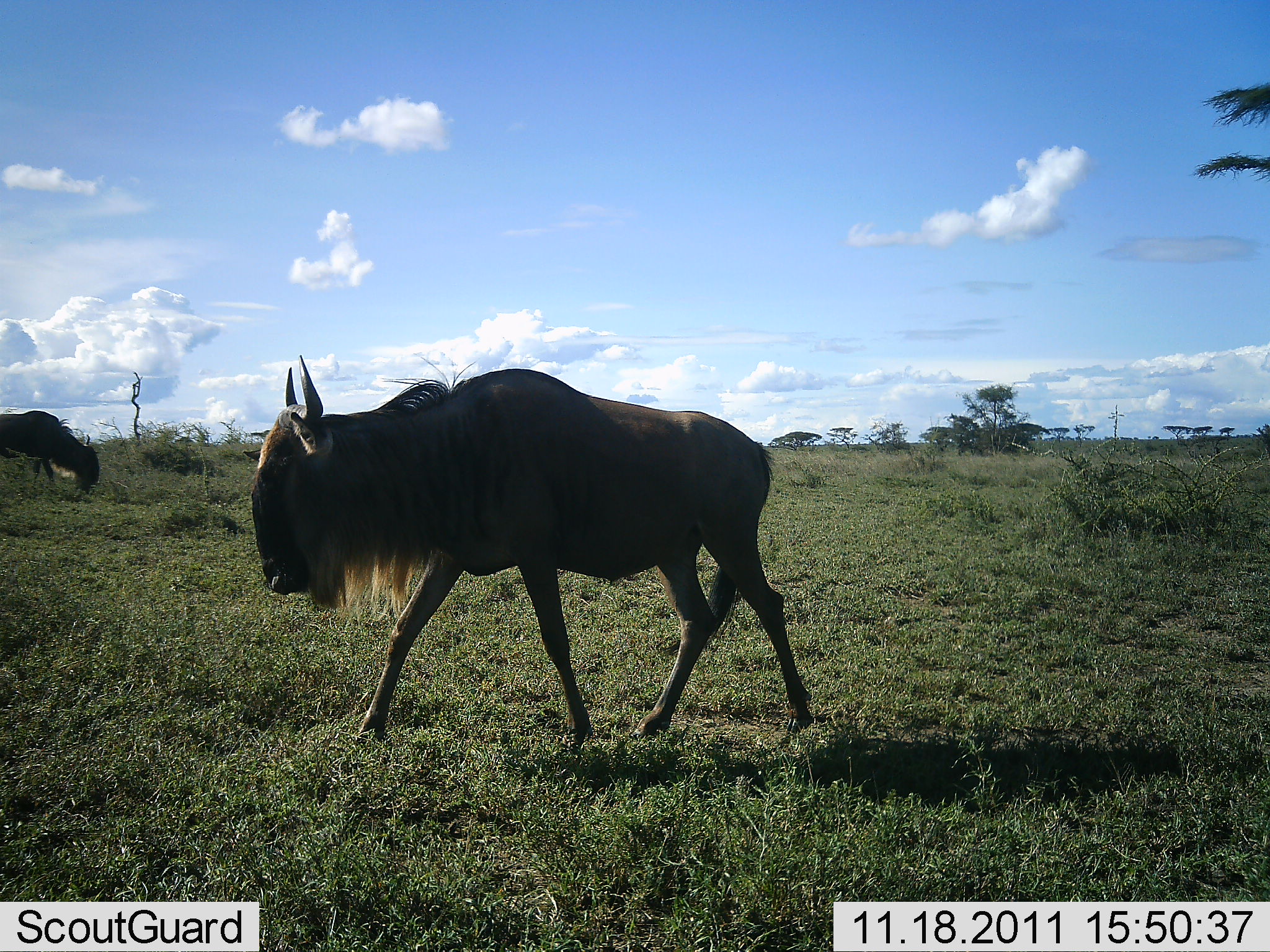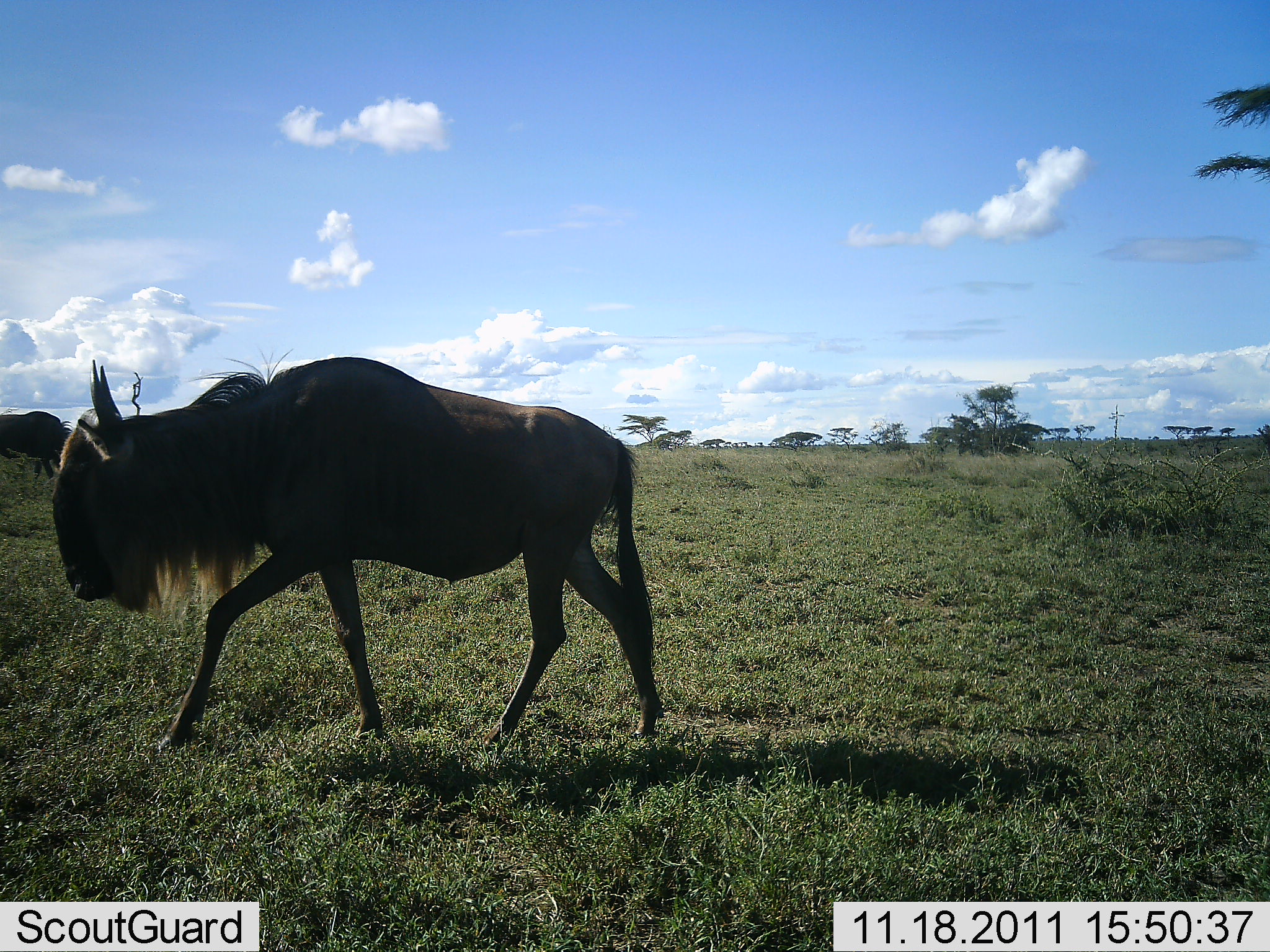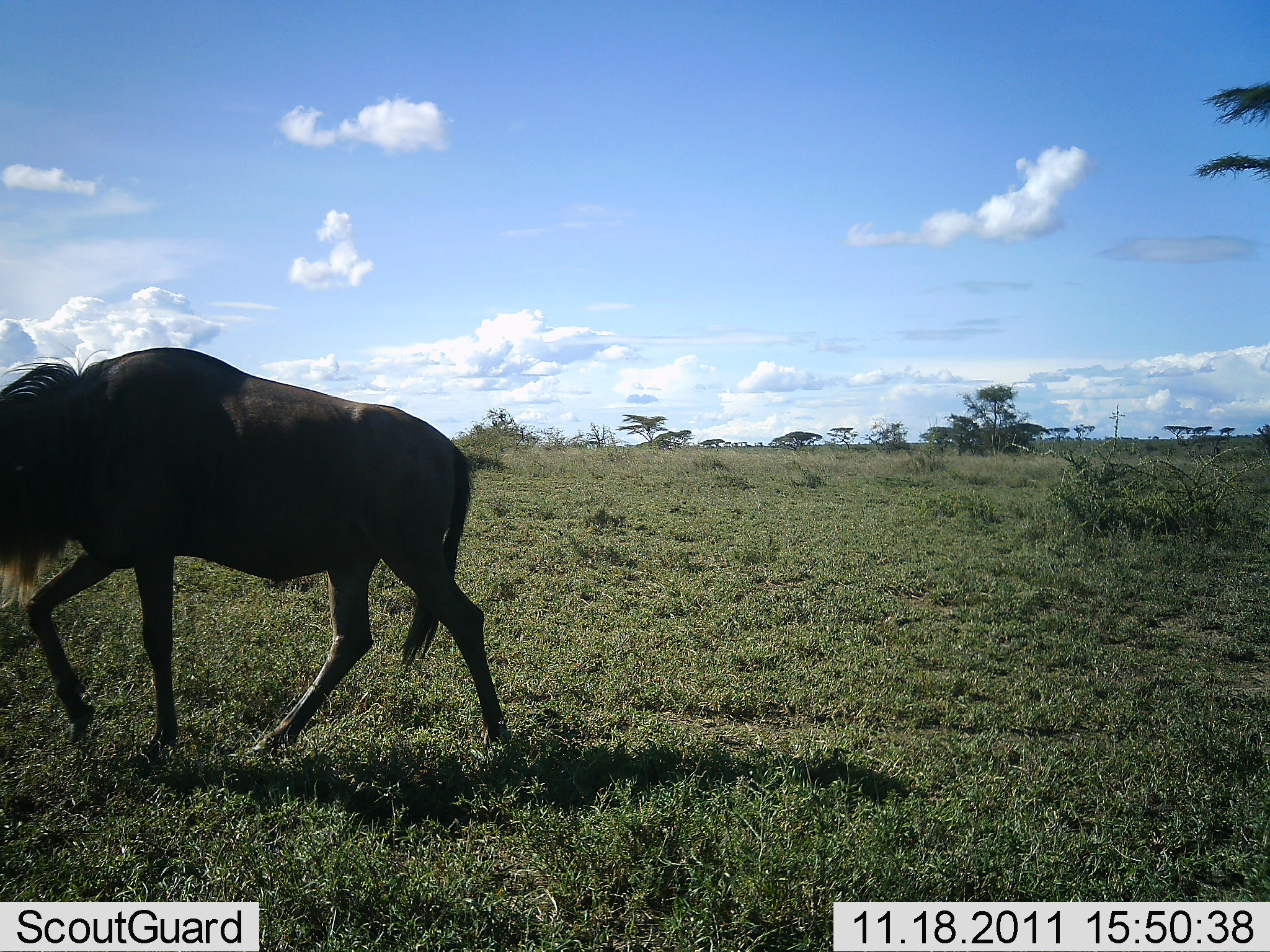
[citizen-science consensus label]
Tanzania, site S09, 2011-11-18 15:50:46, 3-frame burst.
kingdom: Animalia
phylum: Chordata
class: Mammalia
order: Artiodactyla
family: Bovidae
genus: Connochaetes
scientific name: Connochaetes taurinus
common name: blue wildebeest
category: wildebeest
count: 2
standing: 14%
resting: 0%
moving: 93%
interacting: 0%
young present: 0%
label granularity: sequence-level